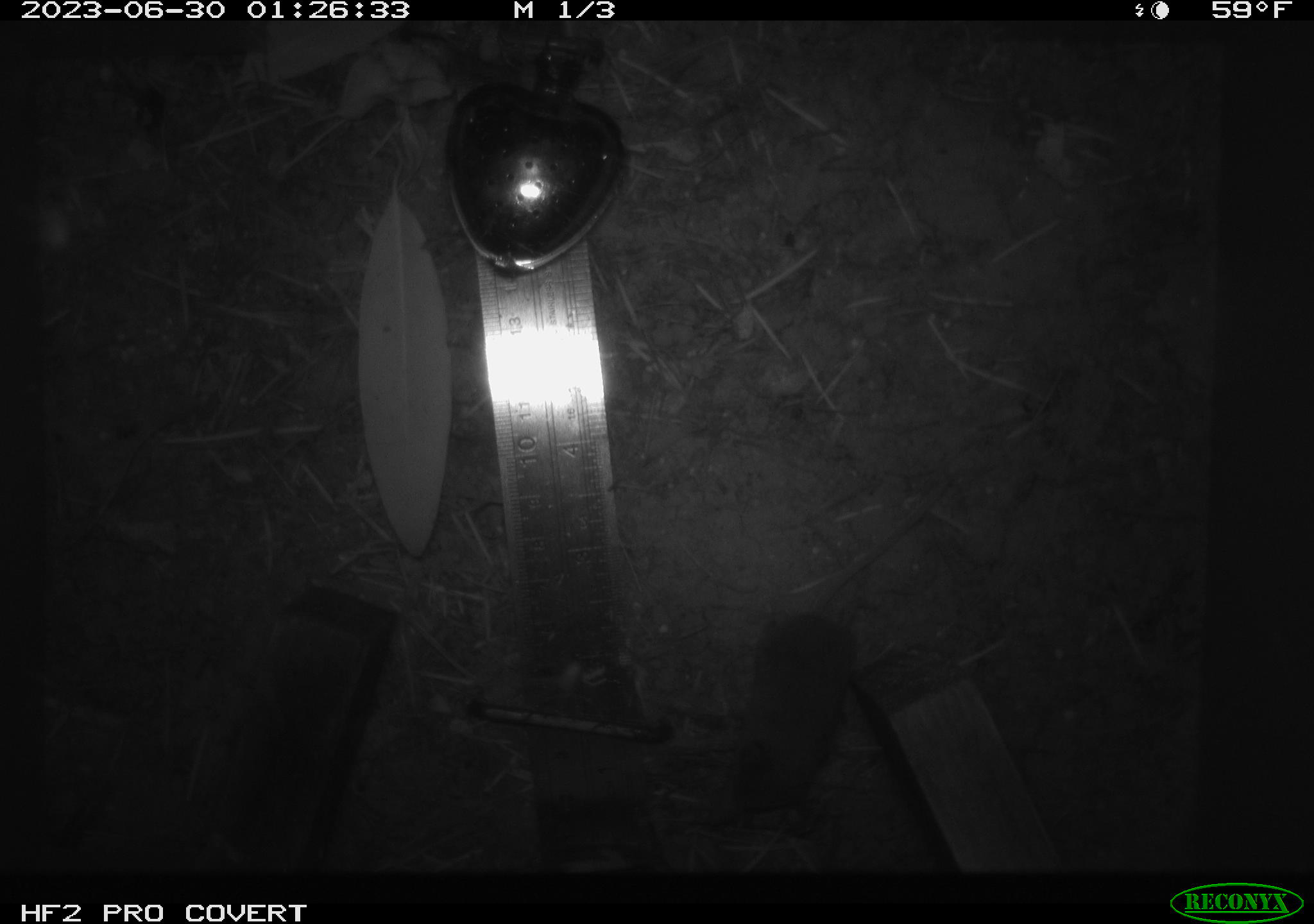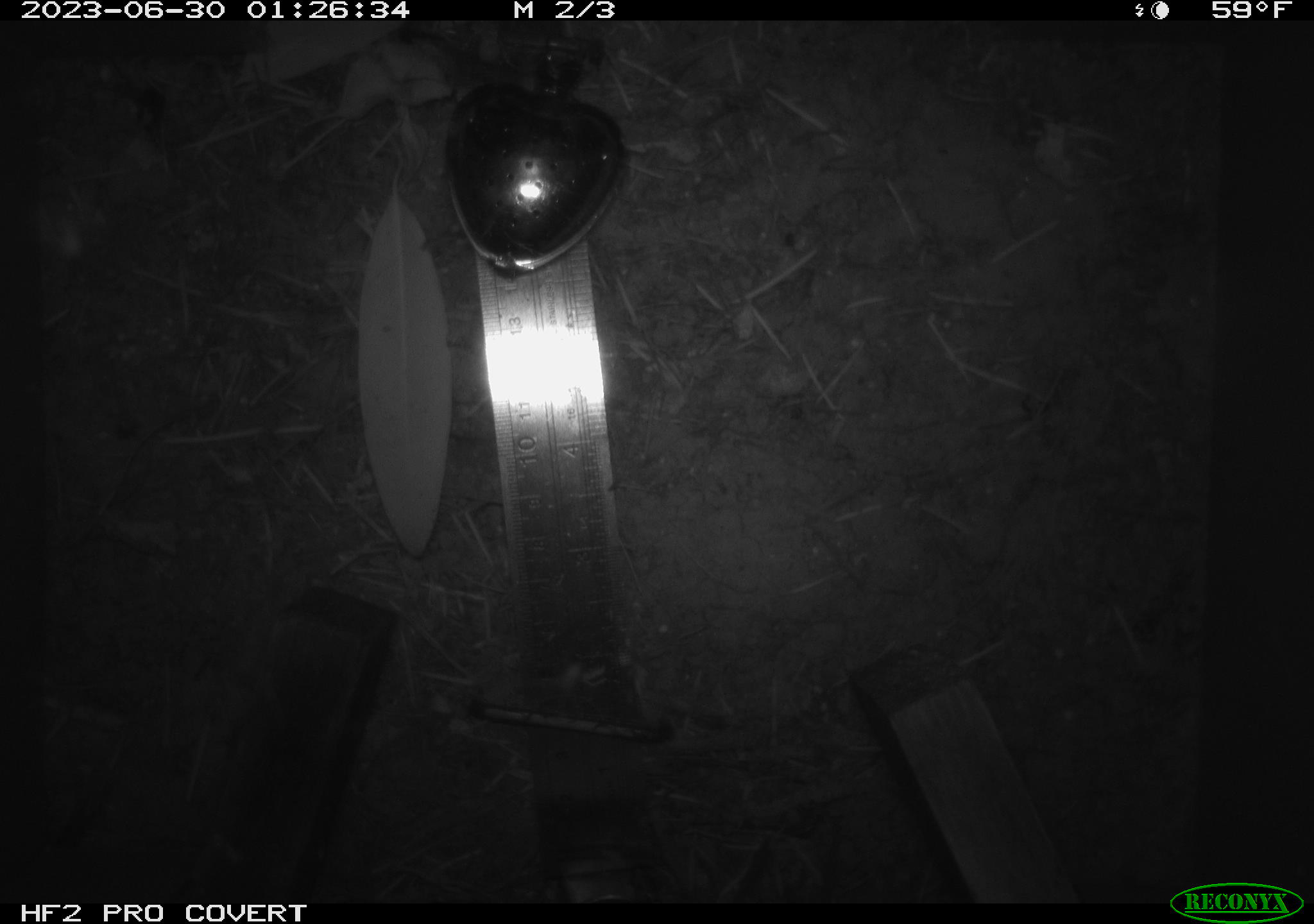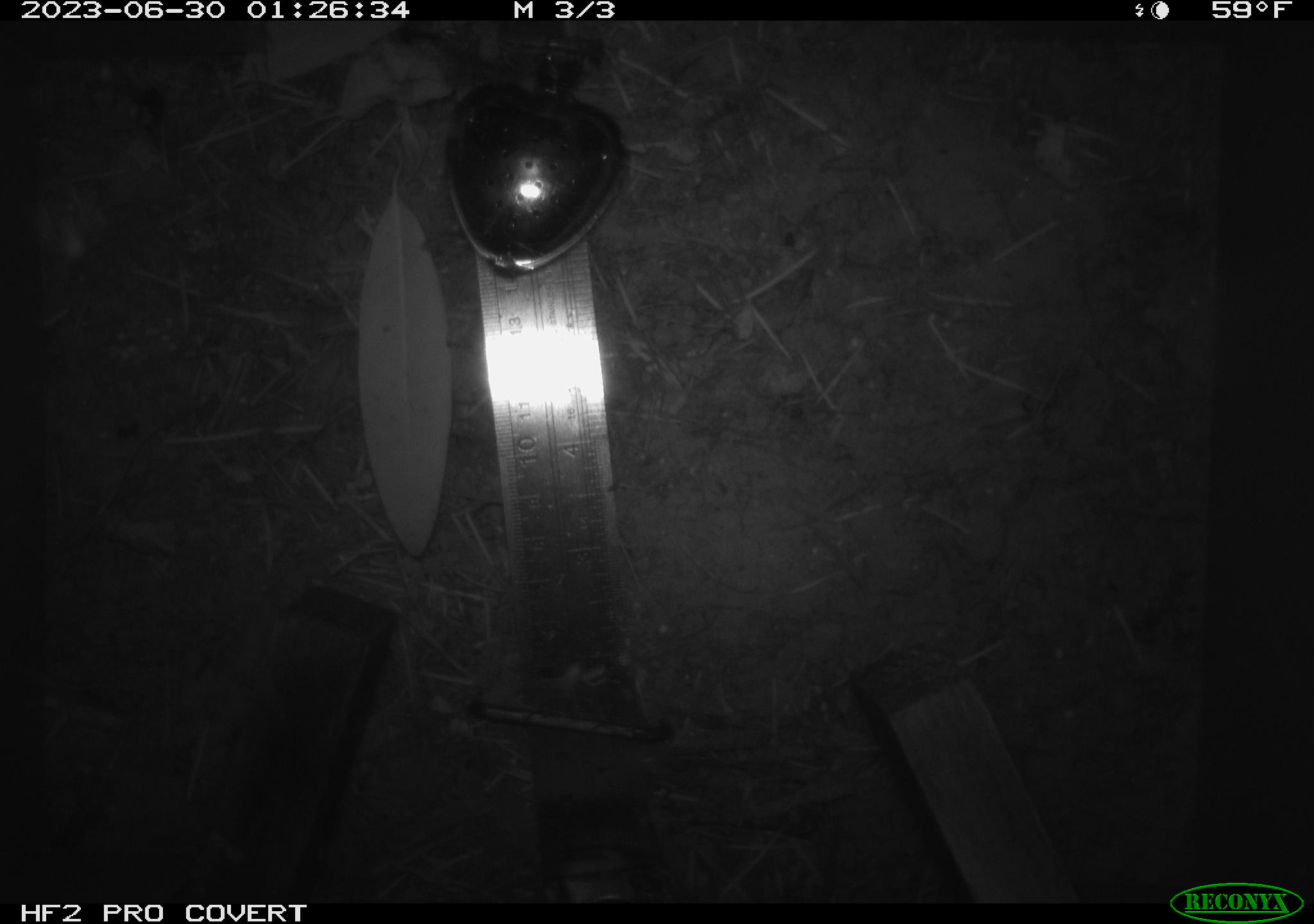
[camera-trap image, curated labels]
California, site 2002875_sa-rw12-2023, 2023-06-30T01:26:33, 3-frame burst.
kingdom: Animalia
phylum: Chordata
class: Mammalia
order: Eulipotyphla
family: Soricidae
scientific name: Soricidae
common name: shrews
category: soricidae family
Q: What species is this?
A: Soricidae family (shrews) (Soricidae).